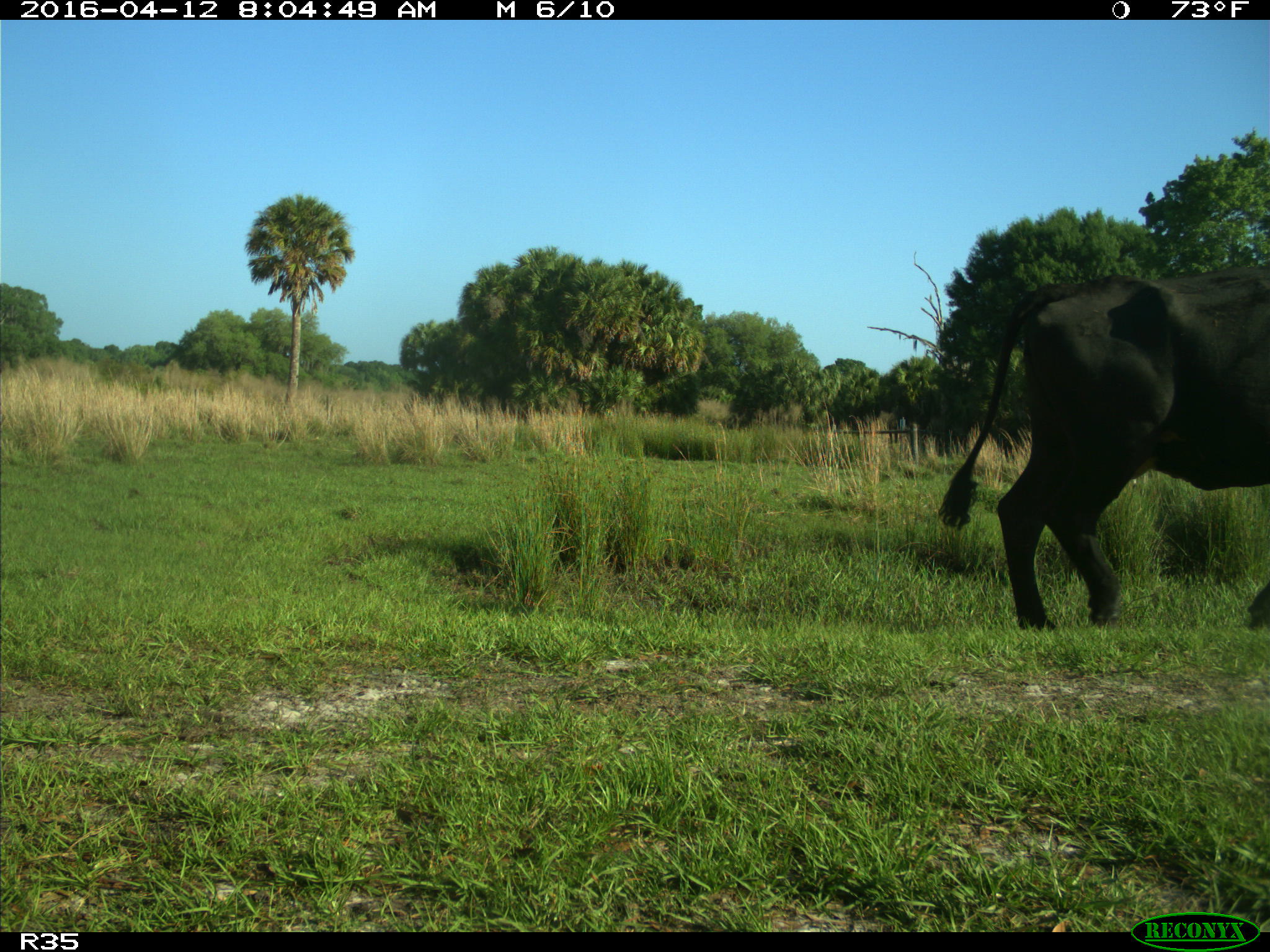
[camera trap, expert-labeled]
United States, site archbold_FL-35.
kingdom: Animalia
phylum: Chordata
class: Mammalia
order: Artiodactyla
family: Bovidae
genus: Bos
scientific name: Bos taurus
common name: domestic cow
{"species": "Bos taurus (domestic cow)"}